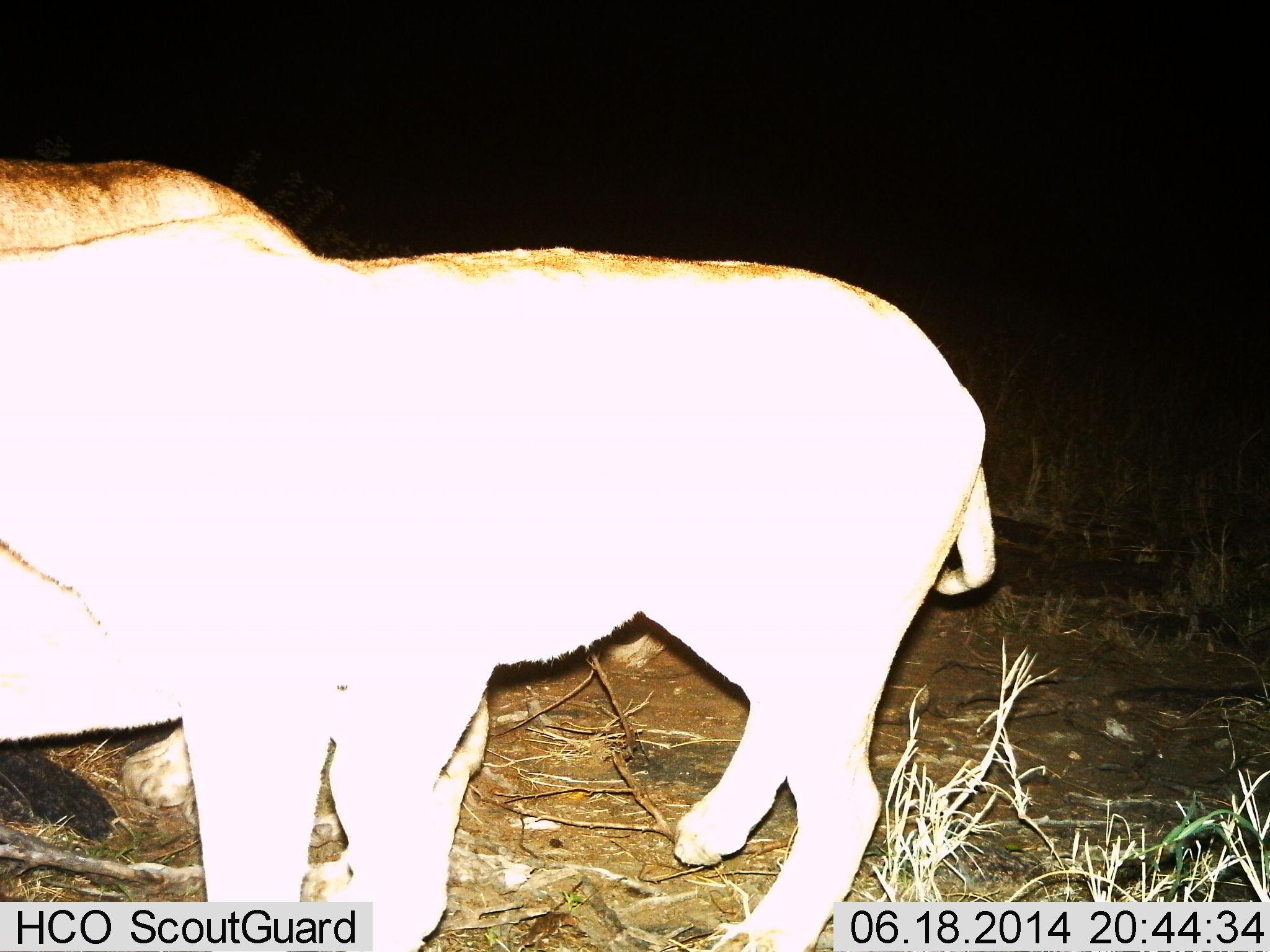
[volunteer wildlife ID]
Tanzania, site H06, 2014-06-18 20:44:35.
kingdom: Animalia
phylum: Chordata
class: Mammalia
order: Carnivora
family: Felidae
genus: Panthera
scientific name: Panthera leo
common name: lion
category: lionfemale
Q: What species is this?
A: Lionfemale (lion) (Panthera leo).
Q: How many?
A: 2.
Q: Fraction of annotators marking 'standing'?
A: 100%.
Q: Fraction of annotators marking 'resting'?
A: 0%.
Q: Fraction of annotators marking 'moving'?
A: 0%.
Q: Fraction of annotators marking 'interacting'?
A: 0%.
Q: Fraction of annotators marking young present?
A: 0%.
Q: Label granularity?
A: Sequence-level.